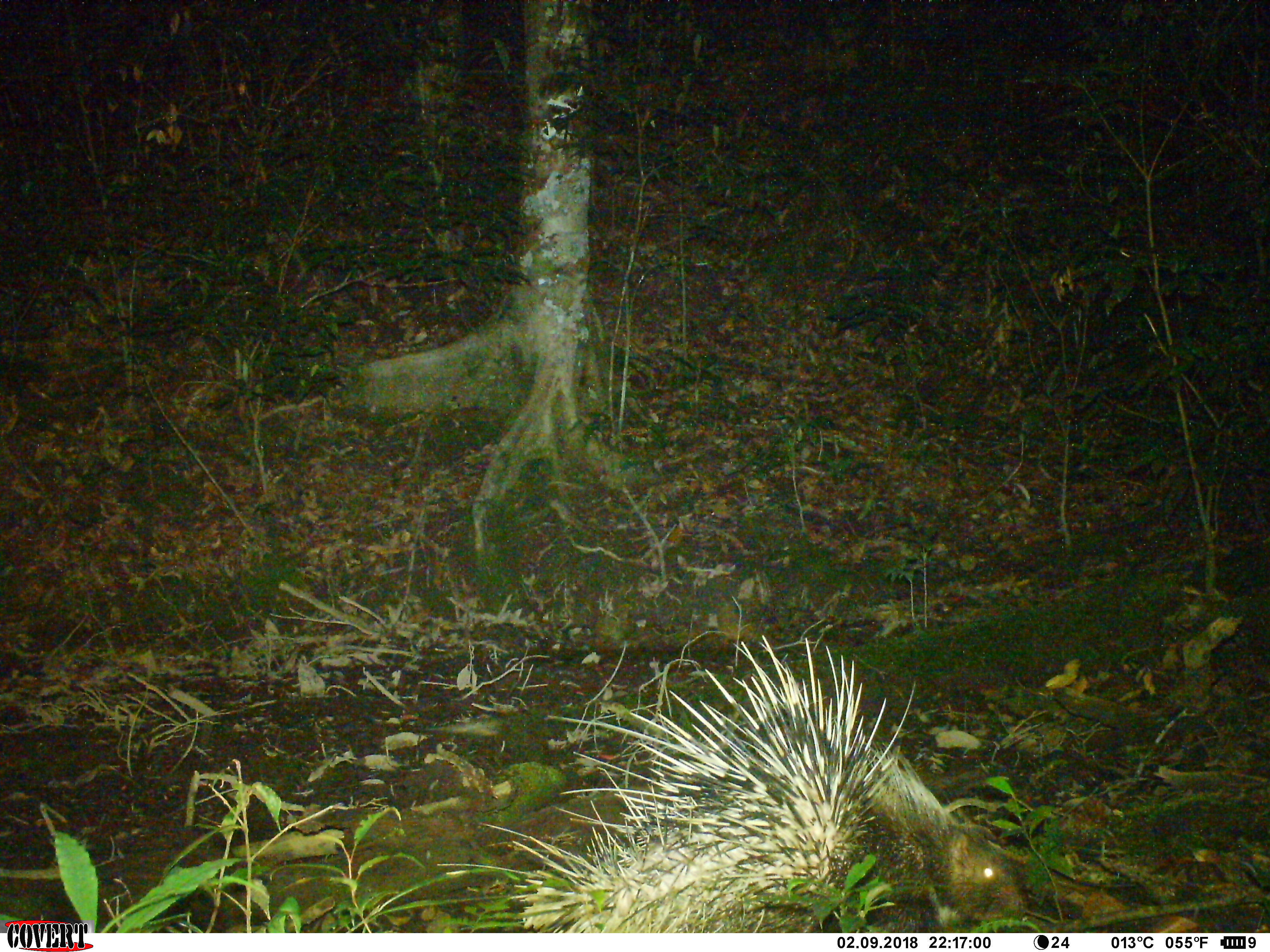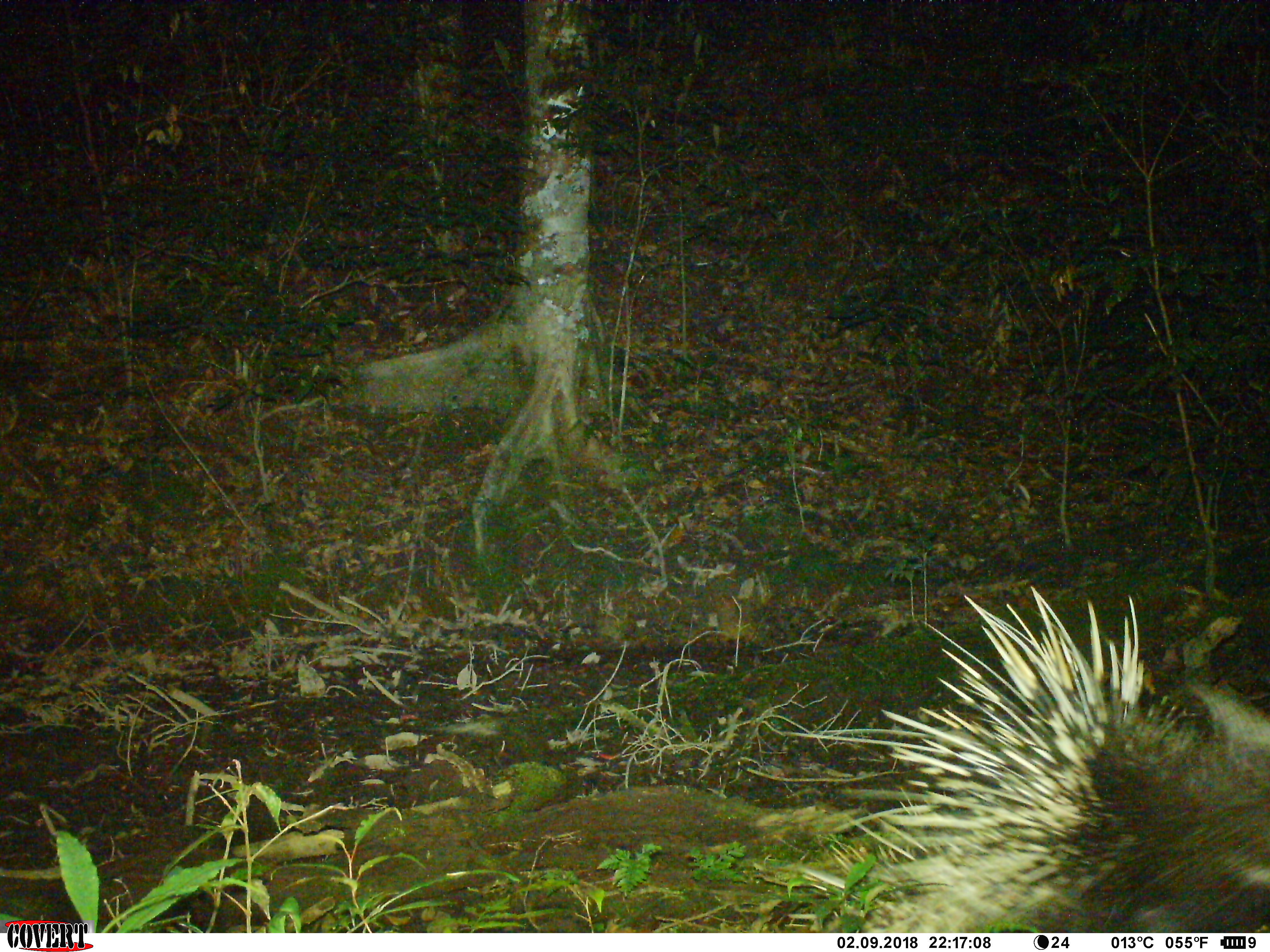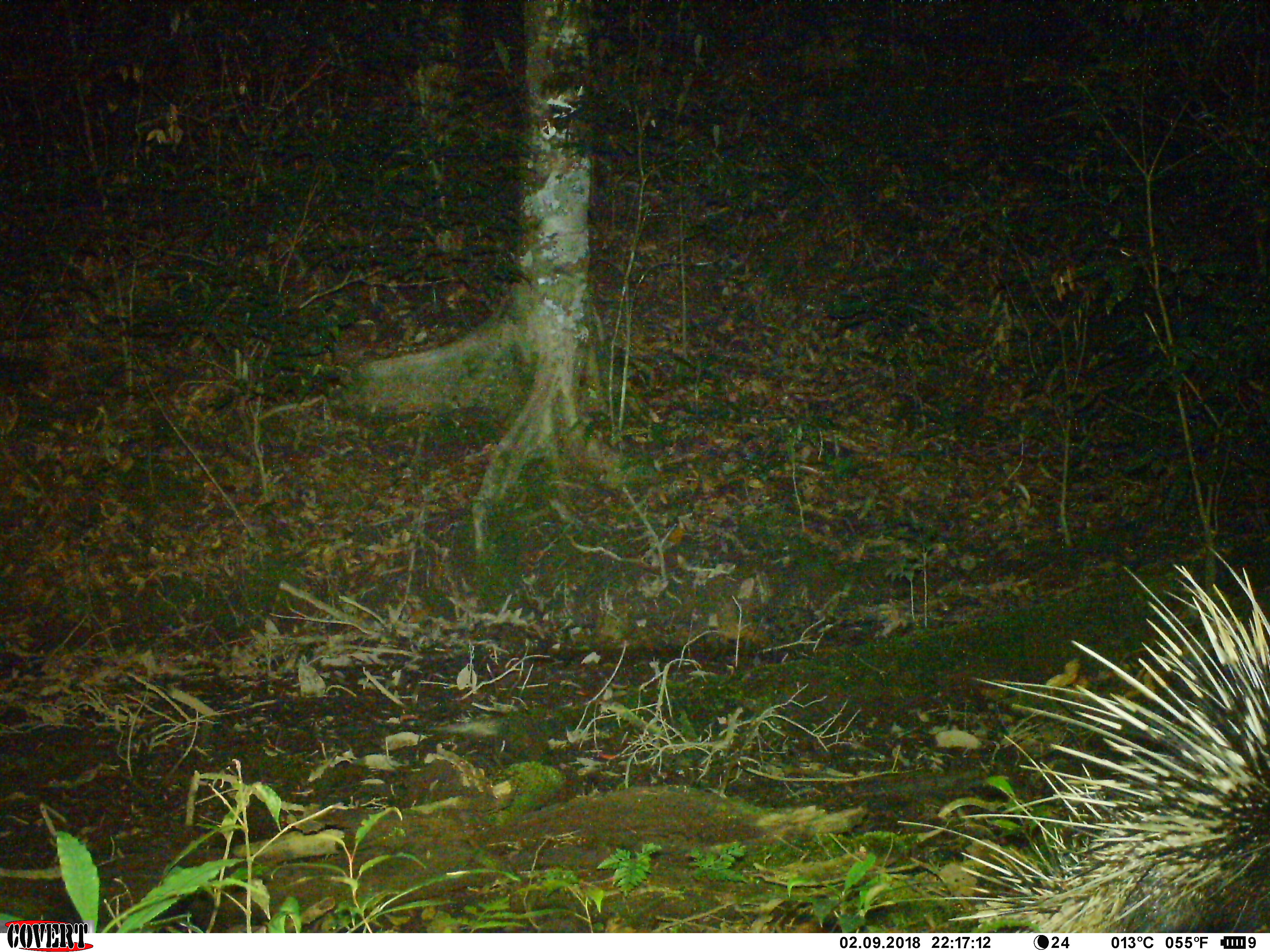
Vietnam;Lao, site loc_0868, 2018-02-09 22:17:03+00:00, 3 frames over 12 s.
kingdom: Animalia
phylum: Chordata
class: Mammalia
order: Rodentia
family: Hystricidae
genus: Hystrix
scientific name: Hystrix brachyura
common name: malayan porcupine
Malayan porcupine (Hystrix brachyura). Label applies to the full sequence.